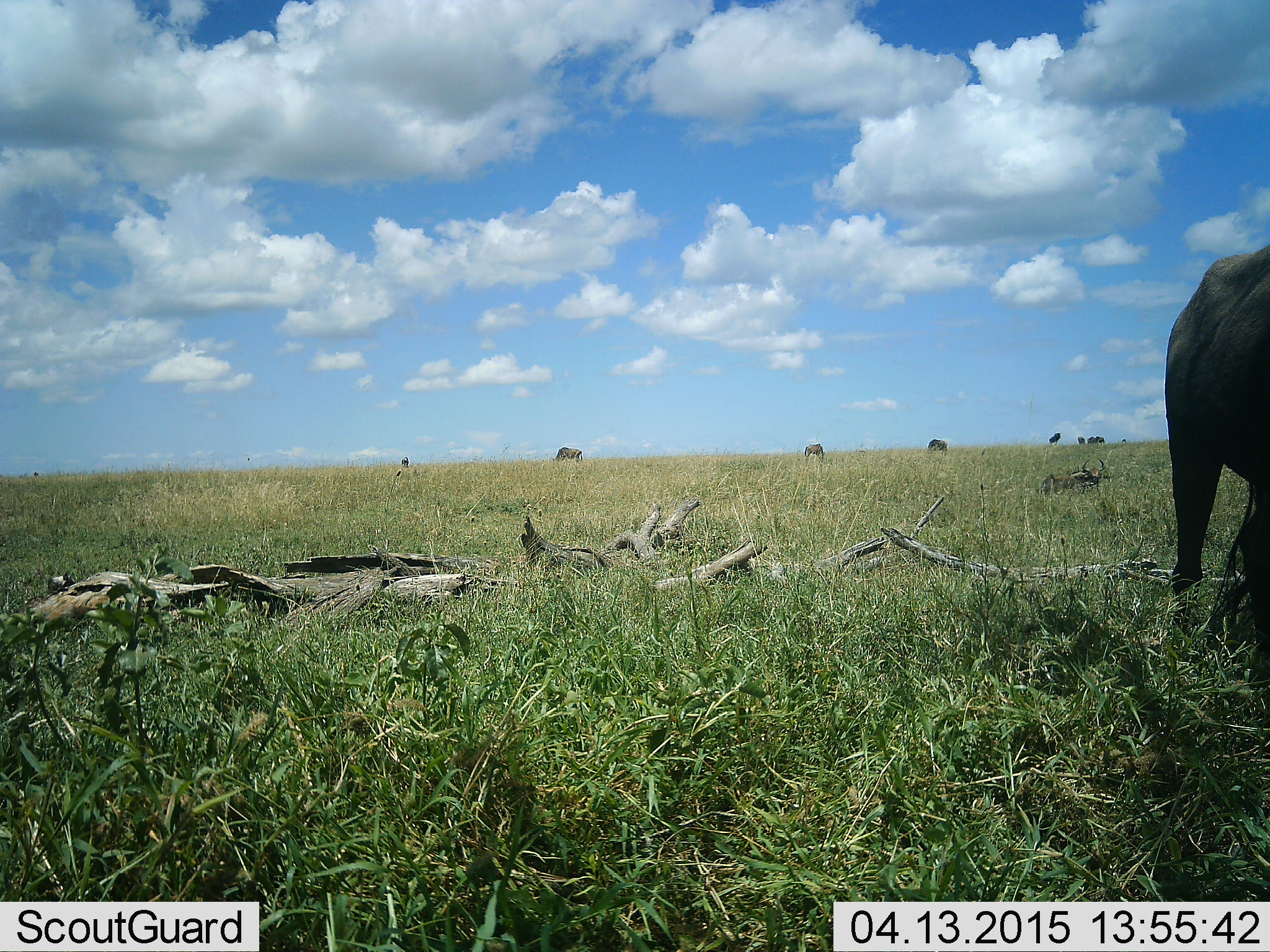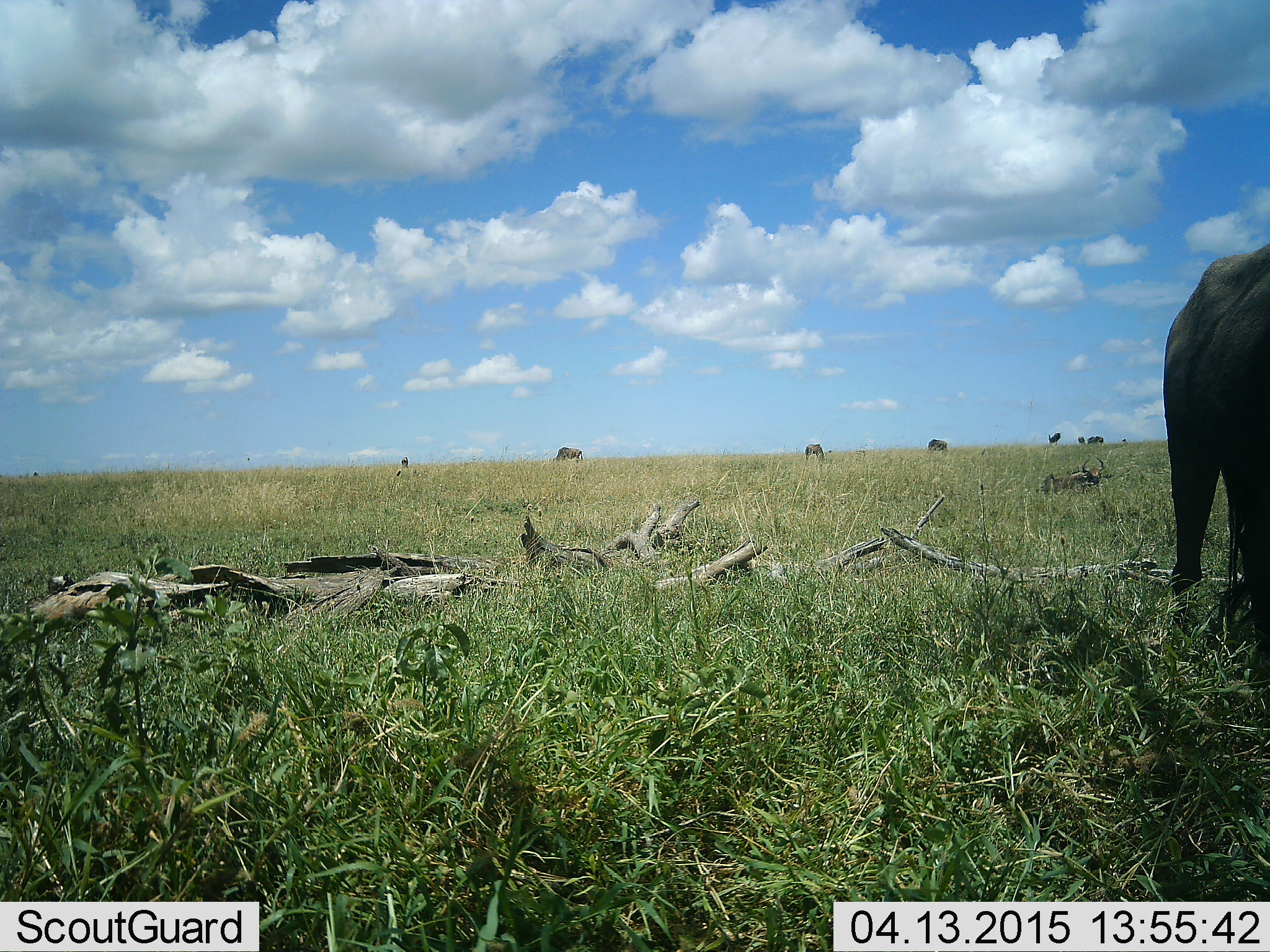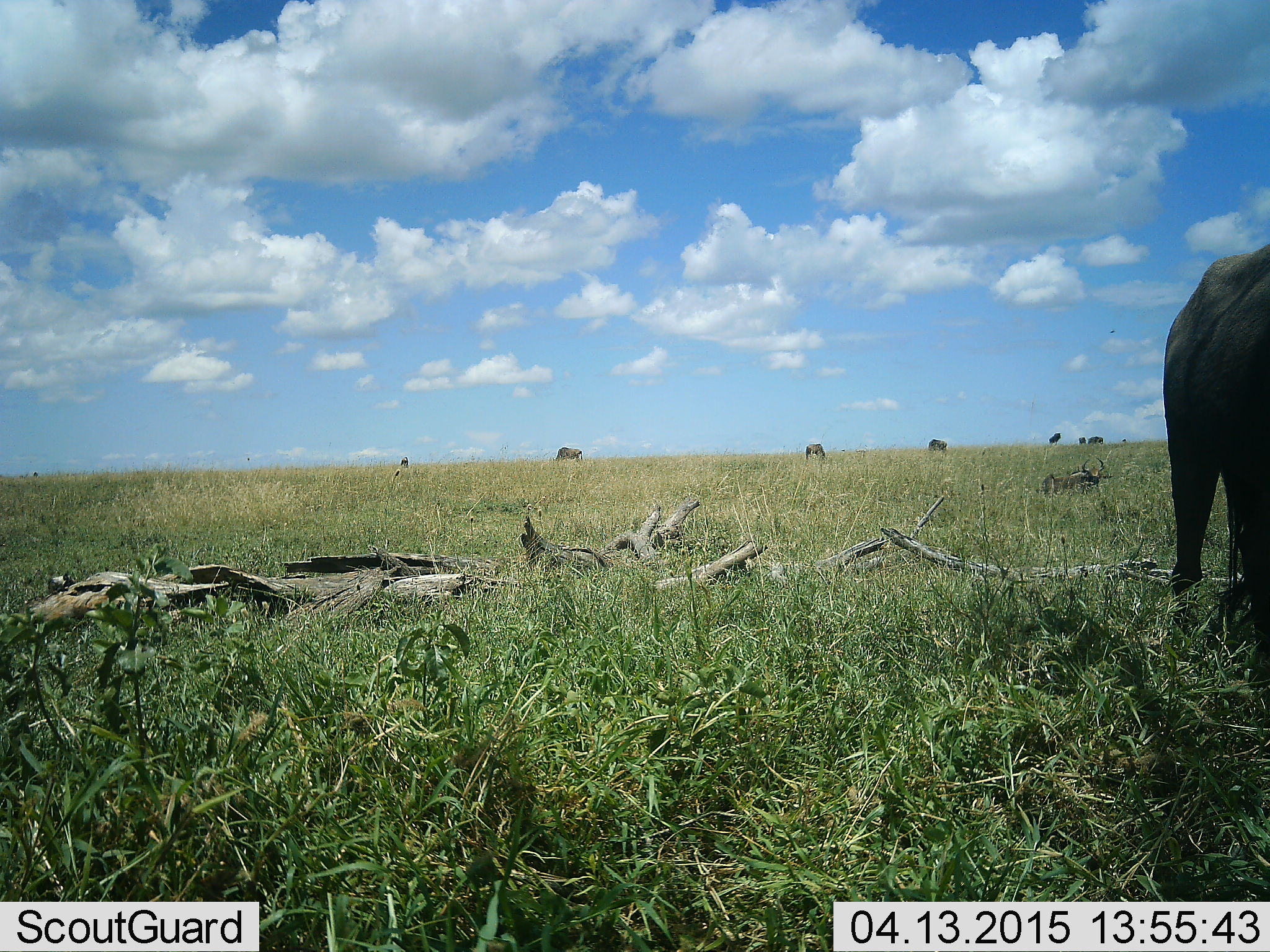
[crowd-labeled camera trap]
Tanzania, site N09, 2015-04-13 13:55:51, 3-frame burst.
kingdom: Animalia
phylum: Chordata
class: Mammalia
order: Artiodactyla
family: Bovidae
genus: Connochaetes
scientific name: Connochaetes taurinus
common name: blue wildebeest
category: wildebeest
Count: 6.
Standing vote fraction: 64%.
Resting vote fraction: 14%.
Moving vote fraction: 7%.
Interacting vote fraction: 0%.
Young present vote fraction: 0%.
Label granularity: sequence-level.